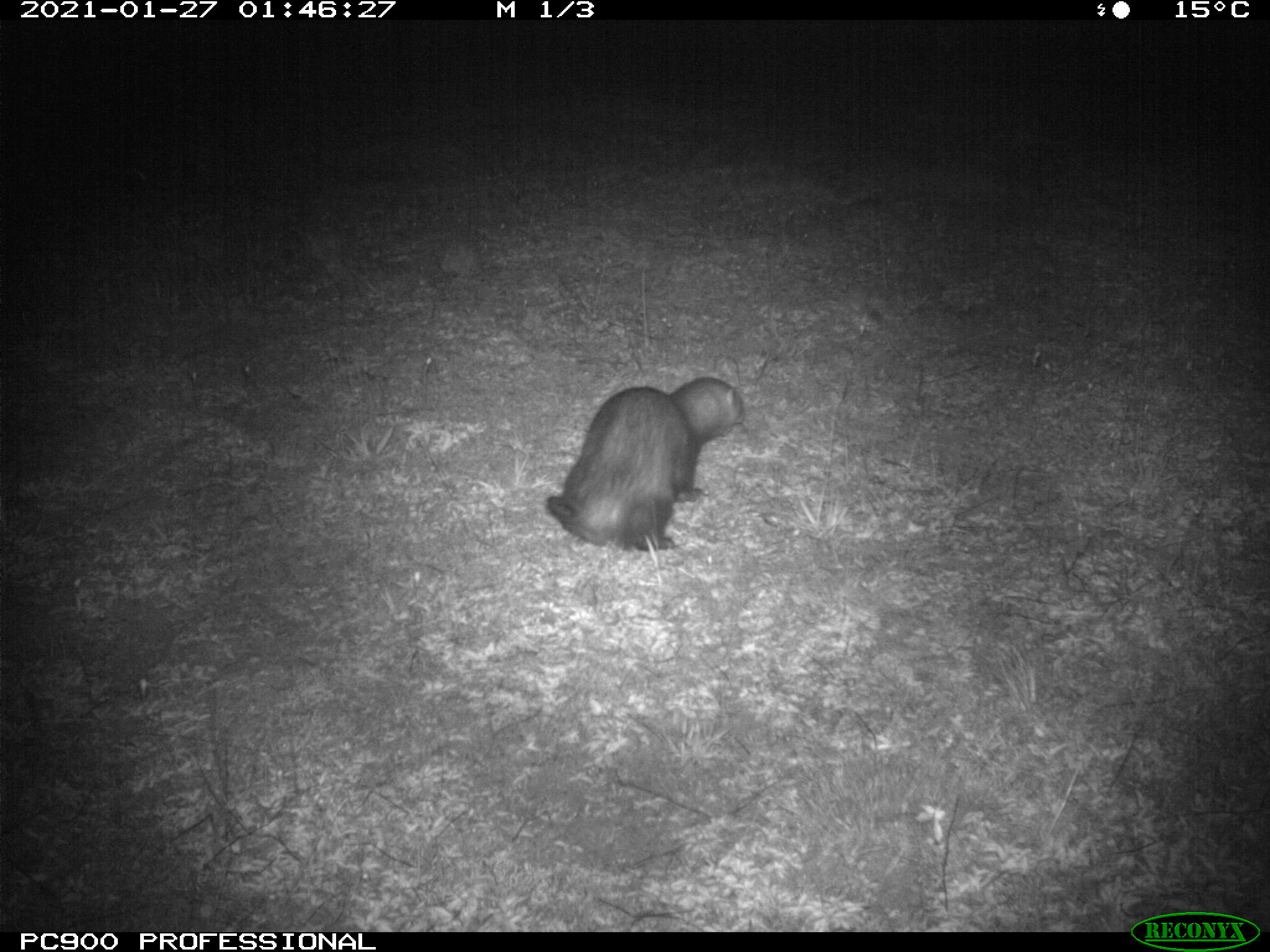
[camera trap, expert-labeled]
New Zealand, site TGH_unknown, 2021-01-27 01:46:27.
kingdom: Animalia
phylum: Chordata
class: Mammalia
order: Carnivora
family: Mustelidae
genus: Mustela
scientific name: Mustela furo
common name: ferret